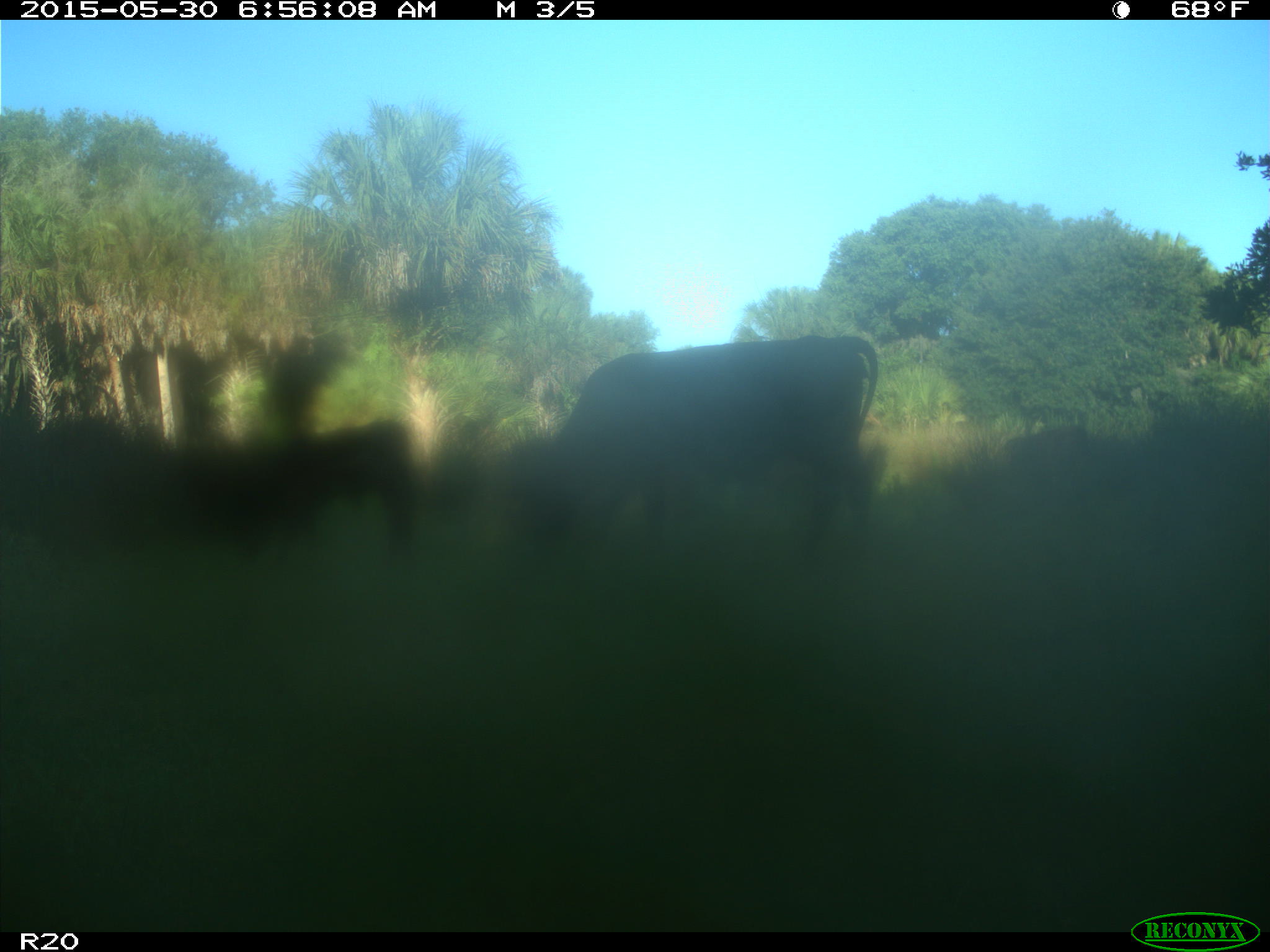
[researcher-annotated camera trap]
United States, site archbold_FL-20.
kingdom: Animalia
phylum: Chordata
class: Mammalia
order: Artiodactyla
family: Bovidae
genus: Bos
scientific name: Bos taurus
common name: domestic cow